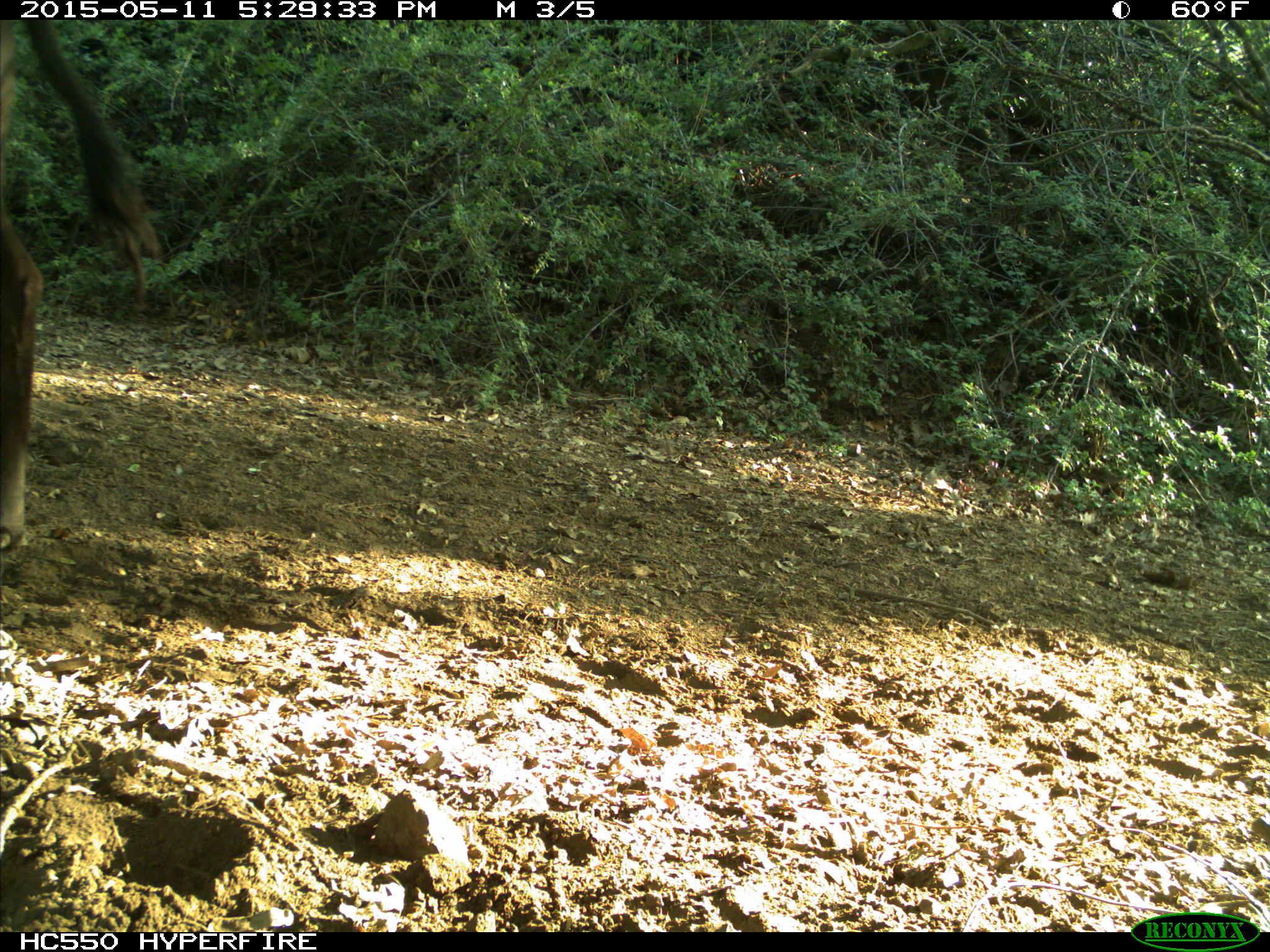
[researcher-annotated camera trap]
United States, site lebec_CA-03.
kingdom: Animalia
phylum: Chordata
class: Mammalia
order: Artiodactyla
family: Bovidae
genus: Bos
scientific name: Bos taurus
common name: domestic cow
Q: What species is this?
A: Bos taurus (domestic cow).